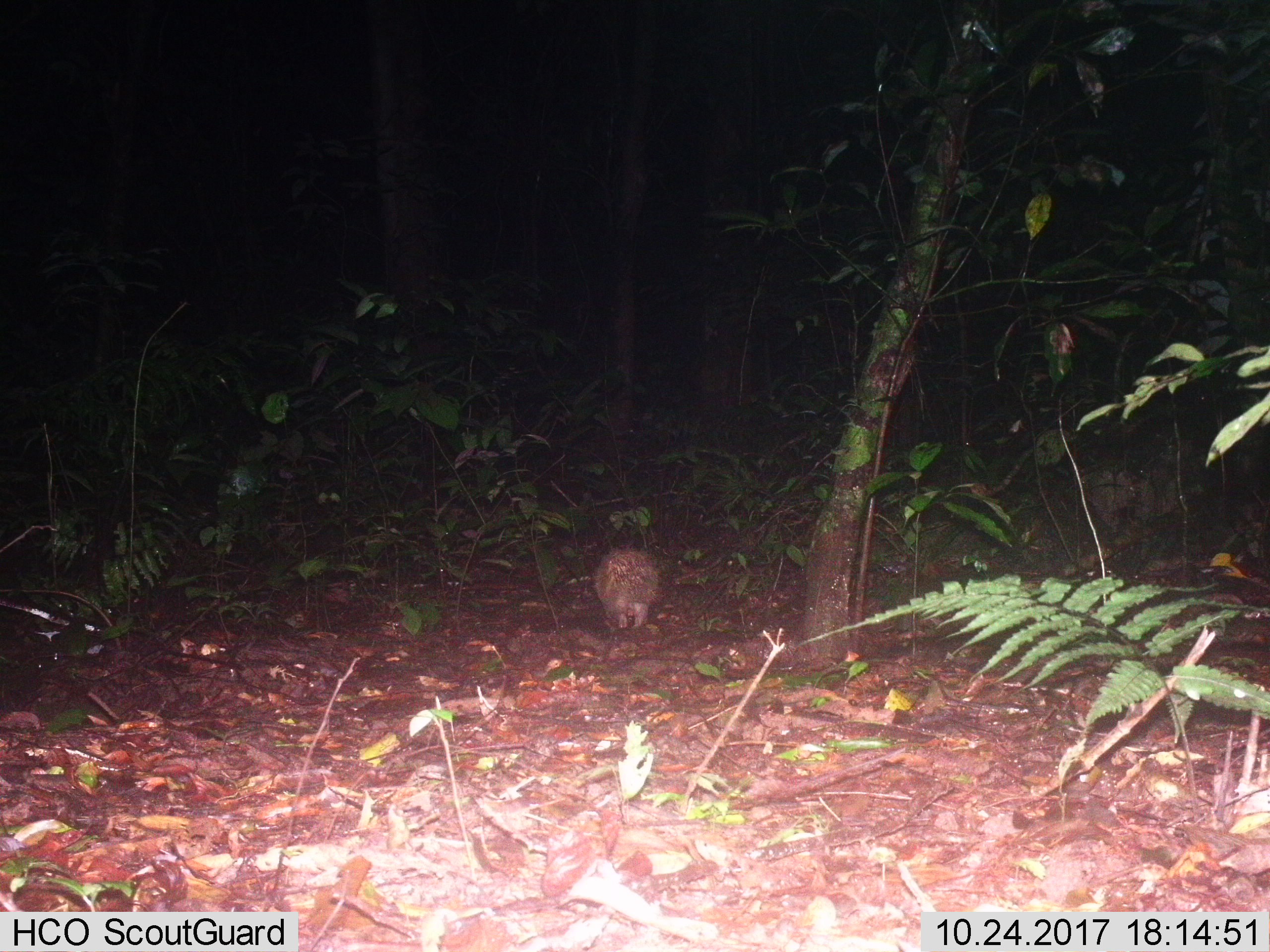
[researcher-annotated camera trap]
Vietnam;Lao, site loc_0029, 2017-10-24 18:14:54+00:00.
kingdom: Animalia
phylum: Chordata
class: Mammalia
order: Rodentia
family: Hystricidae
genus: Atherurus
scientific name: Atherurus macrourus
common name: asiatic brush-tailed porcupine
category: asiatic brush tailed porcupine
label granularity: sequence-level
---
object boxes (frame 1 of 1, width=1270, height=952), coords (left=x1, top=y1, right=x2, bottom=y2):
asiatic brush tailed porcupine: (left=593, top=540, right=660, bottom=630)